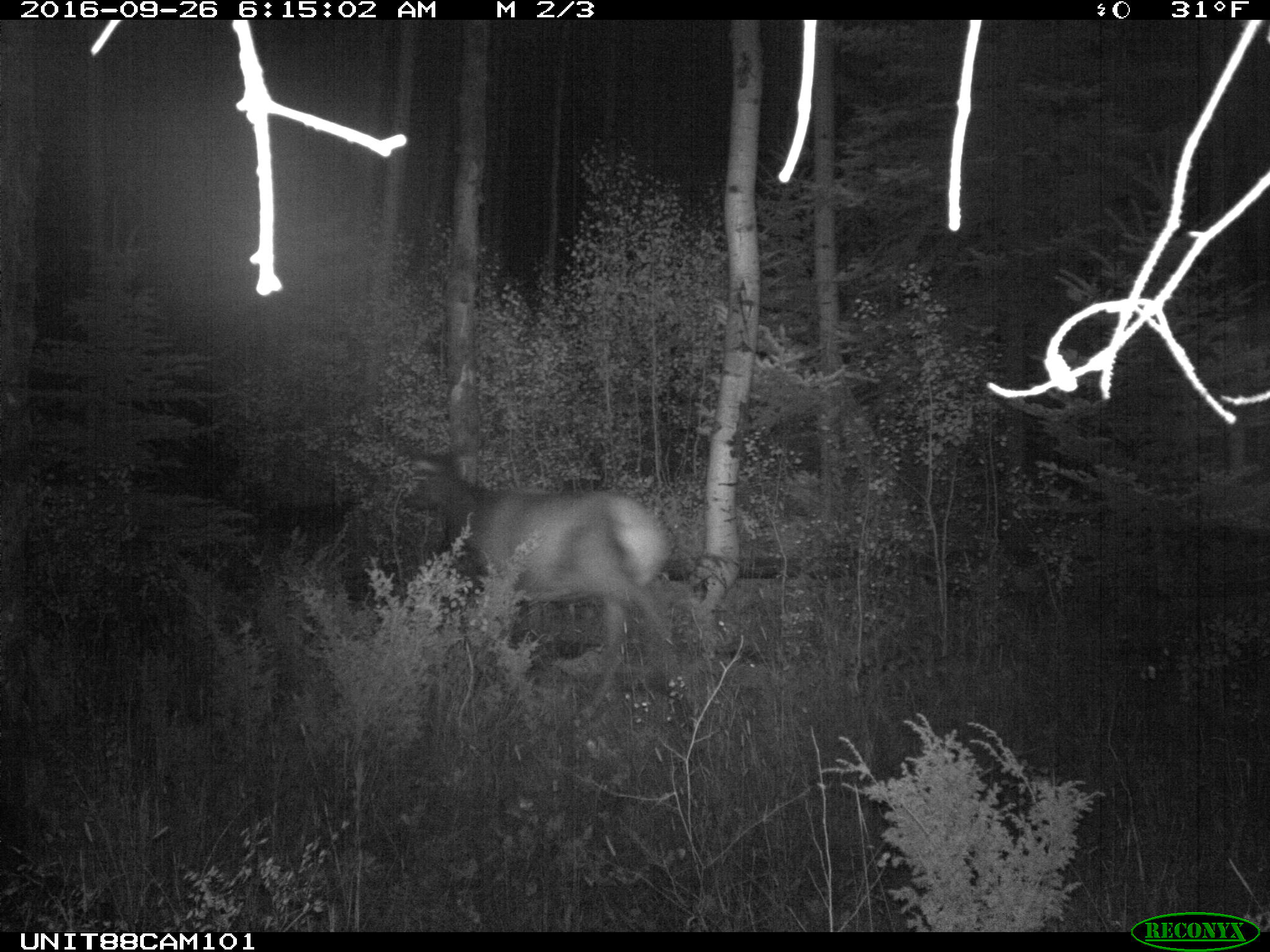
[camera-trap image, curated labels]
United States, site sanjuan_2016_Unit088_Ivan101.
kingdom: Animalia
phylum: Chordata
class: Mammalia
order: Artiodactyla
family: Cervidae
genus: Cervus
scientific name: Cervus elaphus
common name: red deer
Cervus elaphus (red deer).